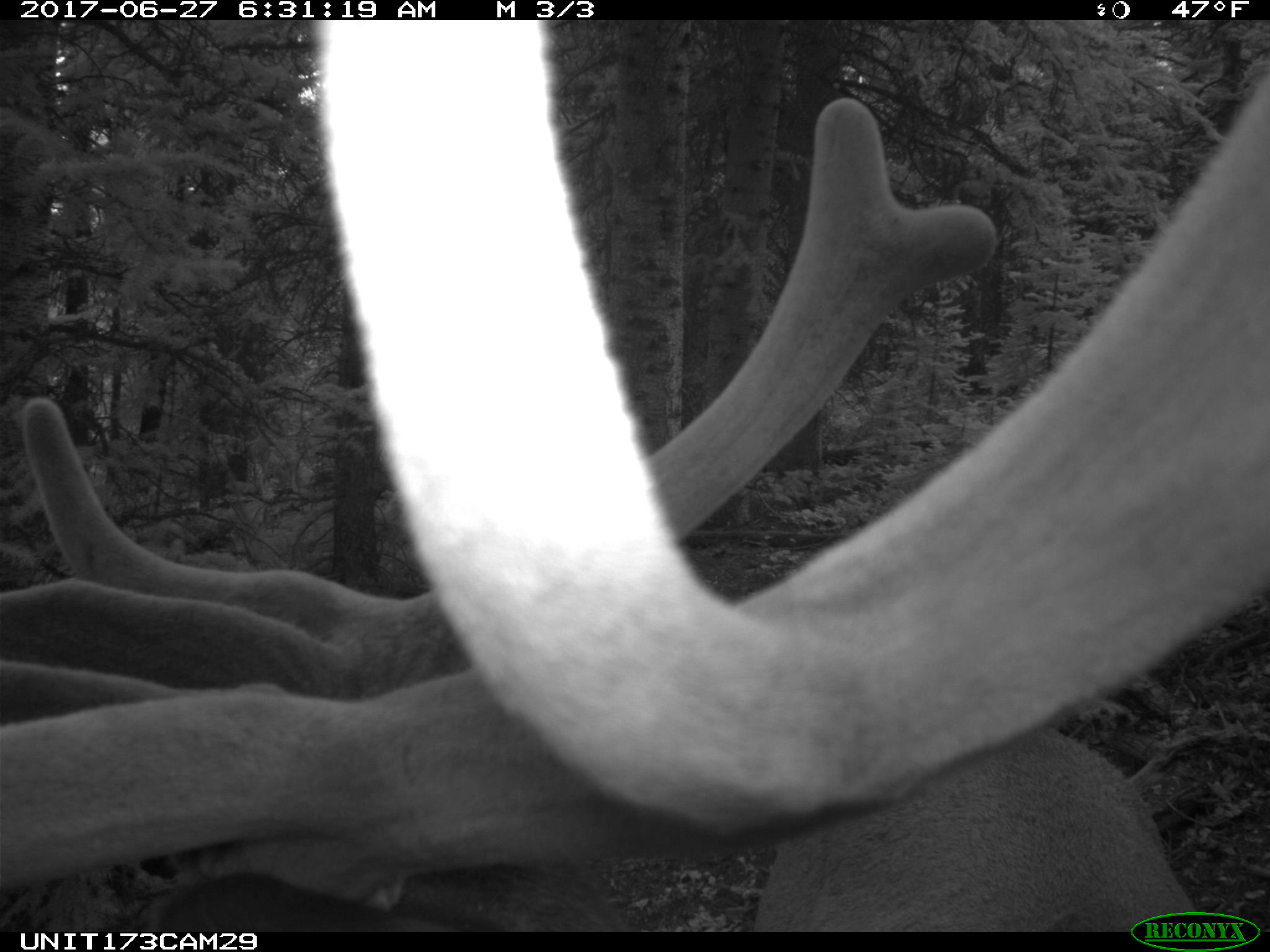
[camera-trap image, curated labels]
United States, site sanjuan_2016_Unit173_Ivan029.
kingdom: Animalia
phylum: Chordata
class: Mammalia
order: Artiodactyla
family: Cervidae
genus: Cervus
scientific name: Cervus elaphus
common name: red deer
Cervus elaphus (red deer).